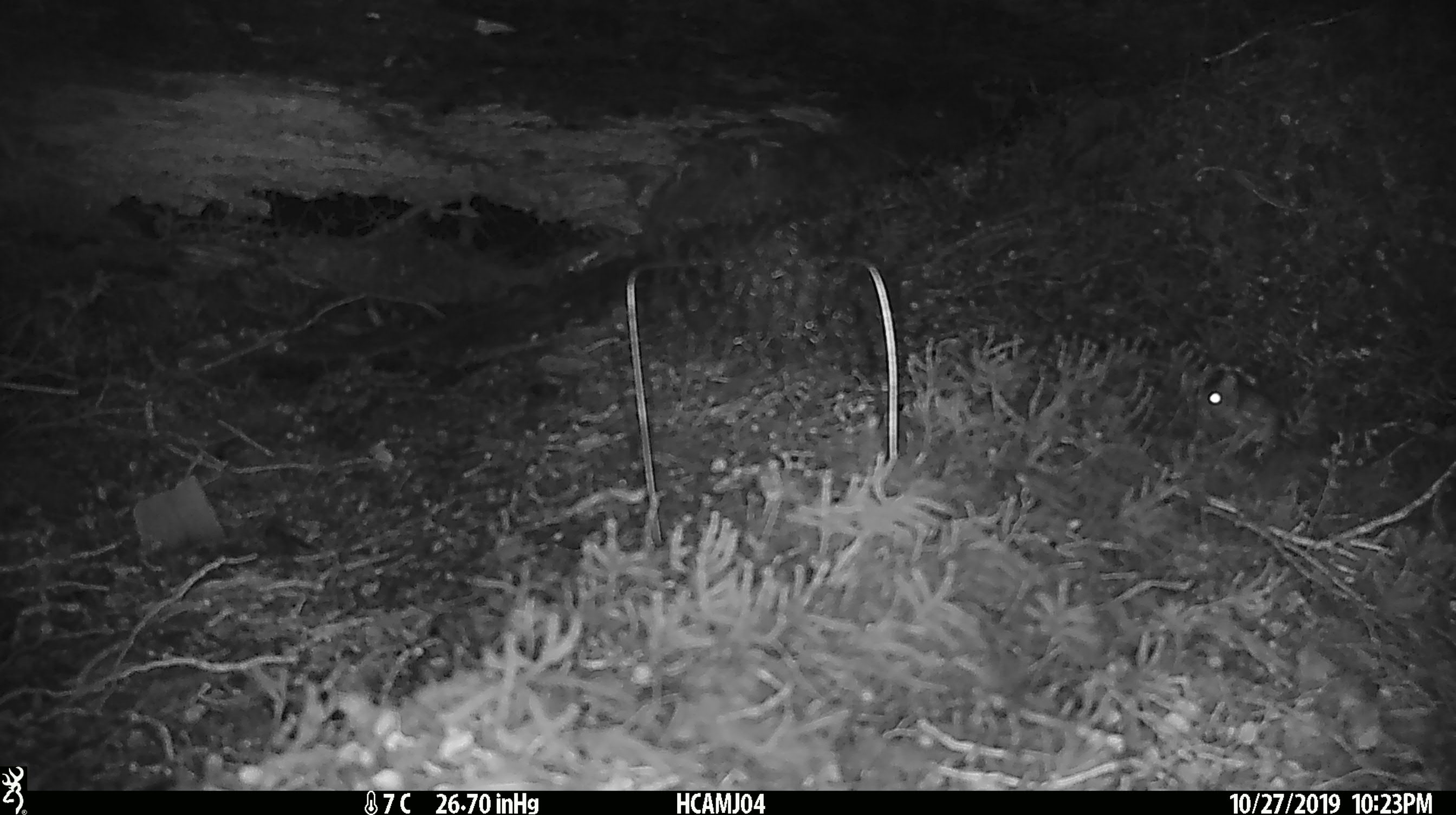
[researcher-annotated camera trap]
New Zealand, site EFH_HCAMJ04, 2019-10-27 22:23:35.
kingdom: Animalia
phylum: Chordata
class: Mammalia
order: Rodentia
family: Muridae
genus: Mus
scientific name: Mus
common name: mouse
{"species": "mouse (Mus)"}